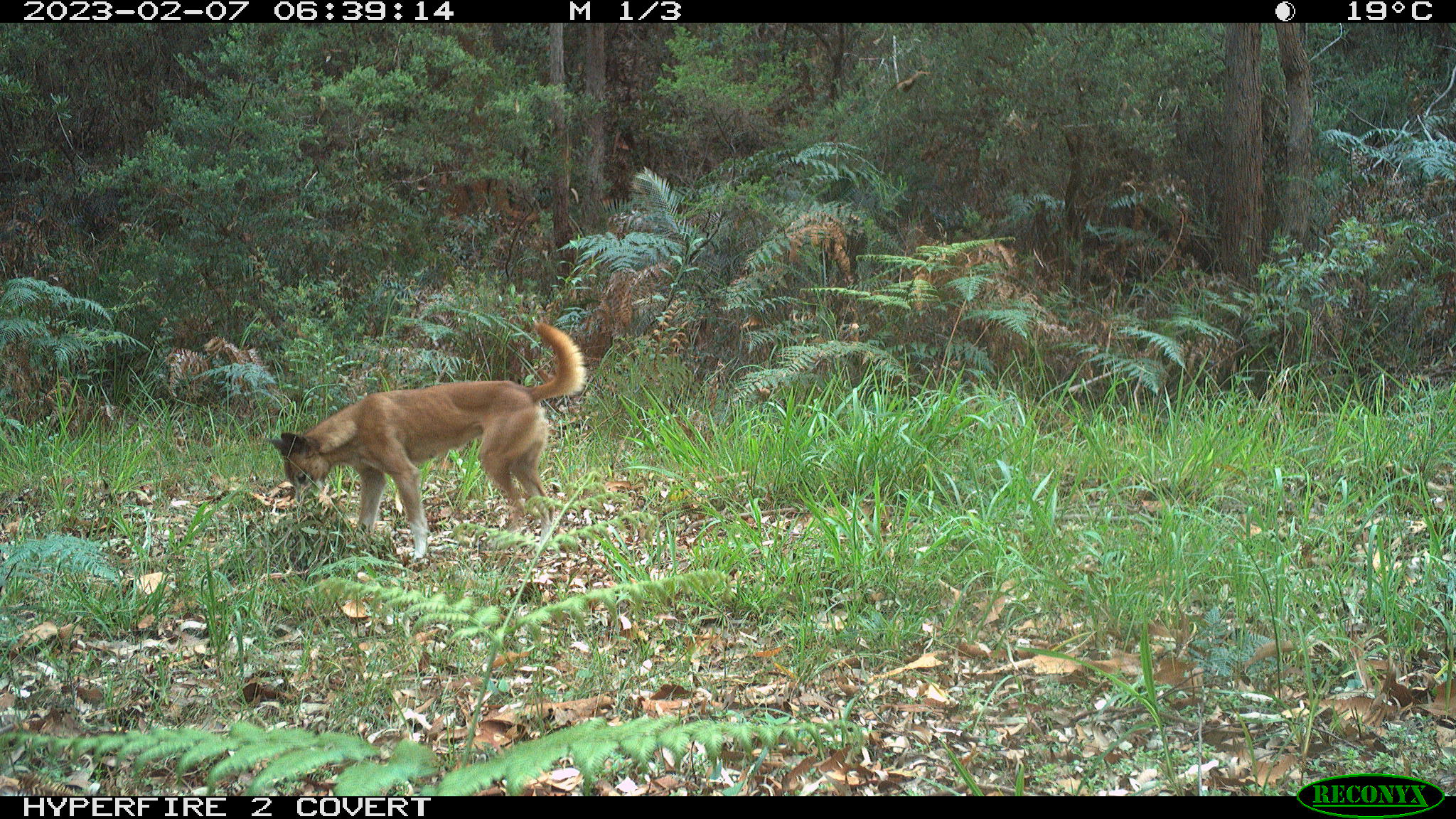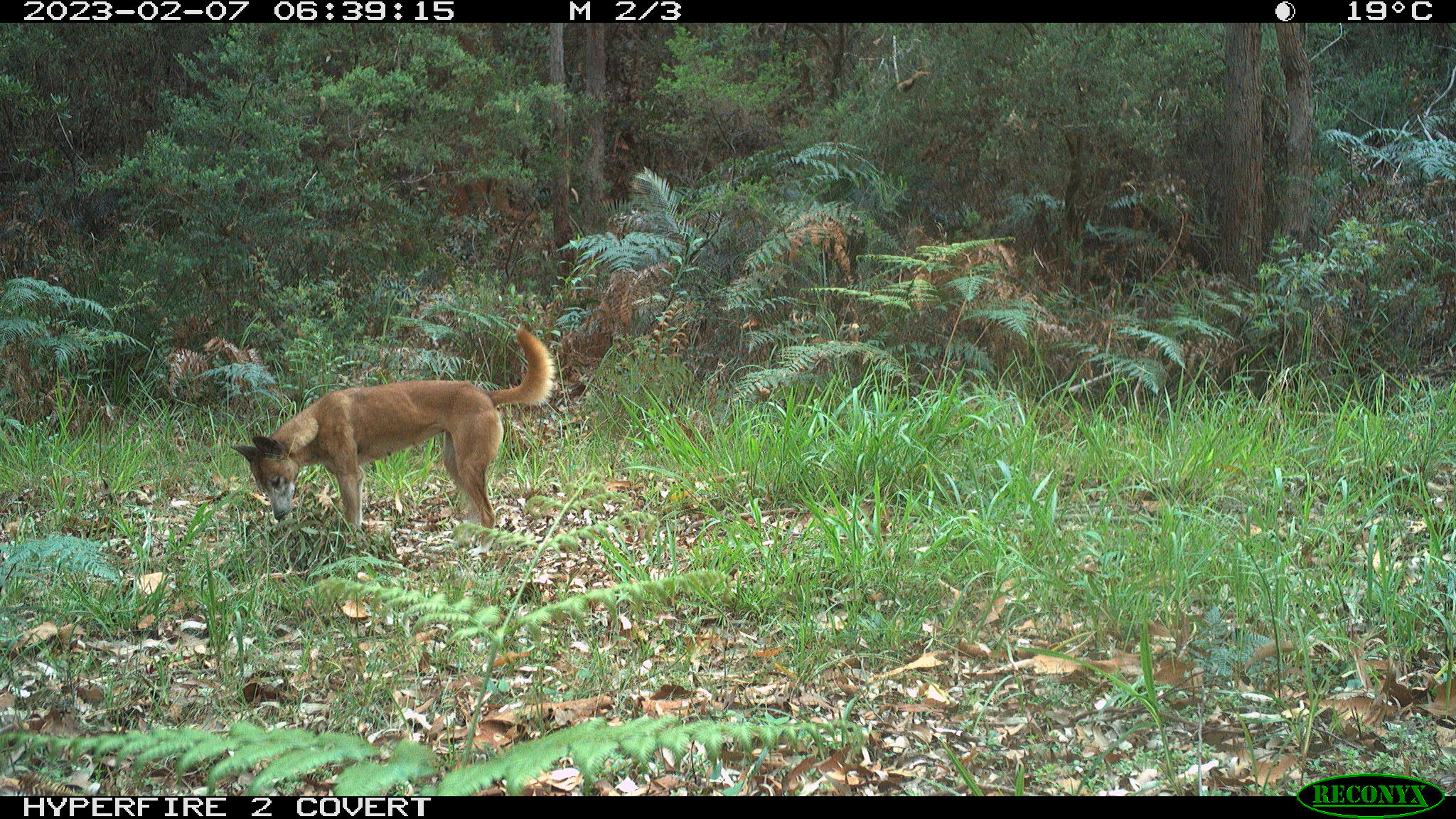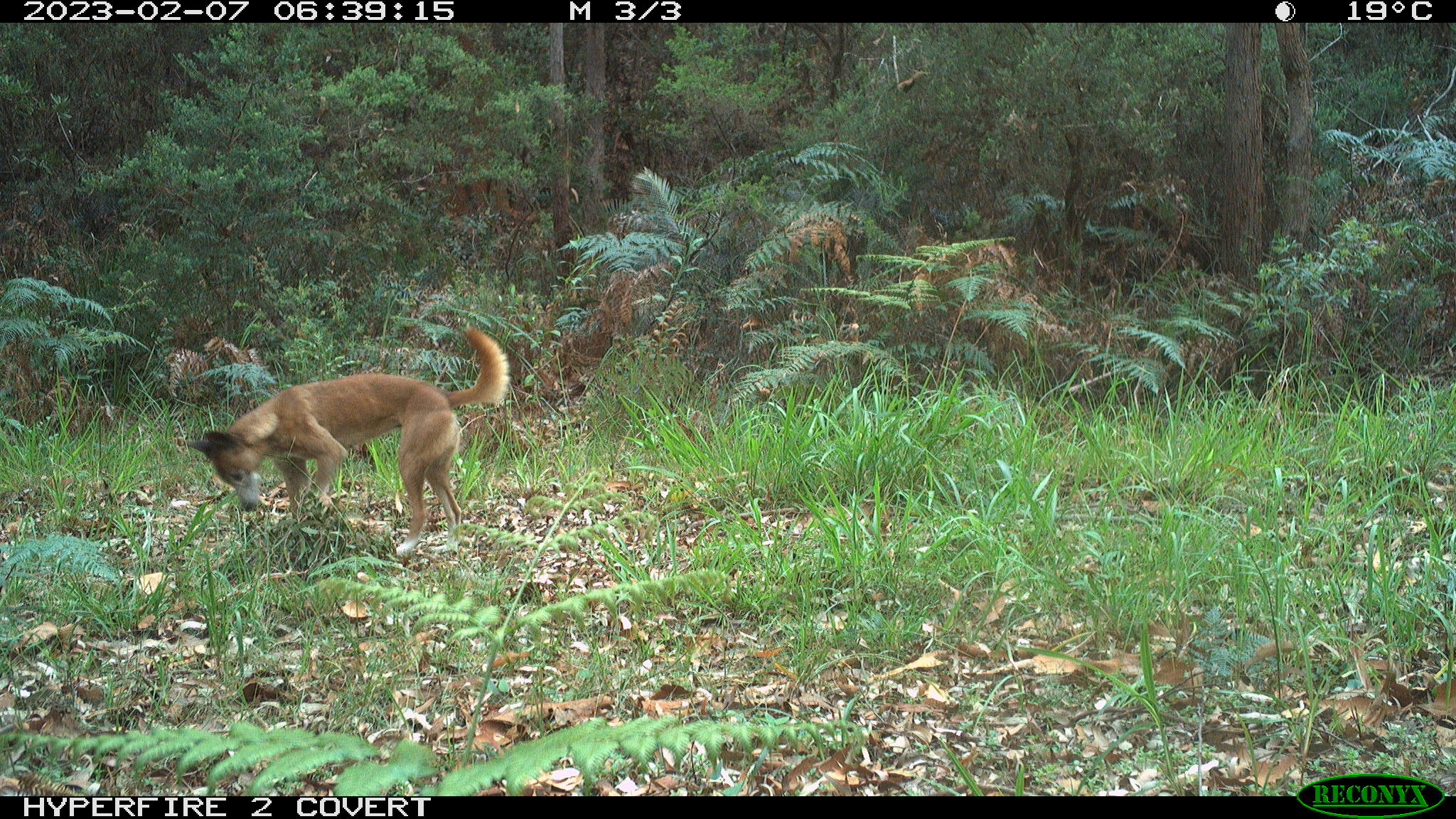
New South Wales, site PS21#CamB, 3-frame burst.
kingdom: Animalia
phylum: Chordata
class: Mammalia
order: Carnivora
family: Canidae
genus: Canis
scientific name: Canis familiaris dingo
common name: dingo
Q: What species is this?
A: Dingo (Canis familiaris dingo).